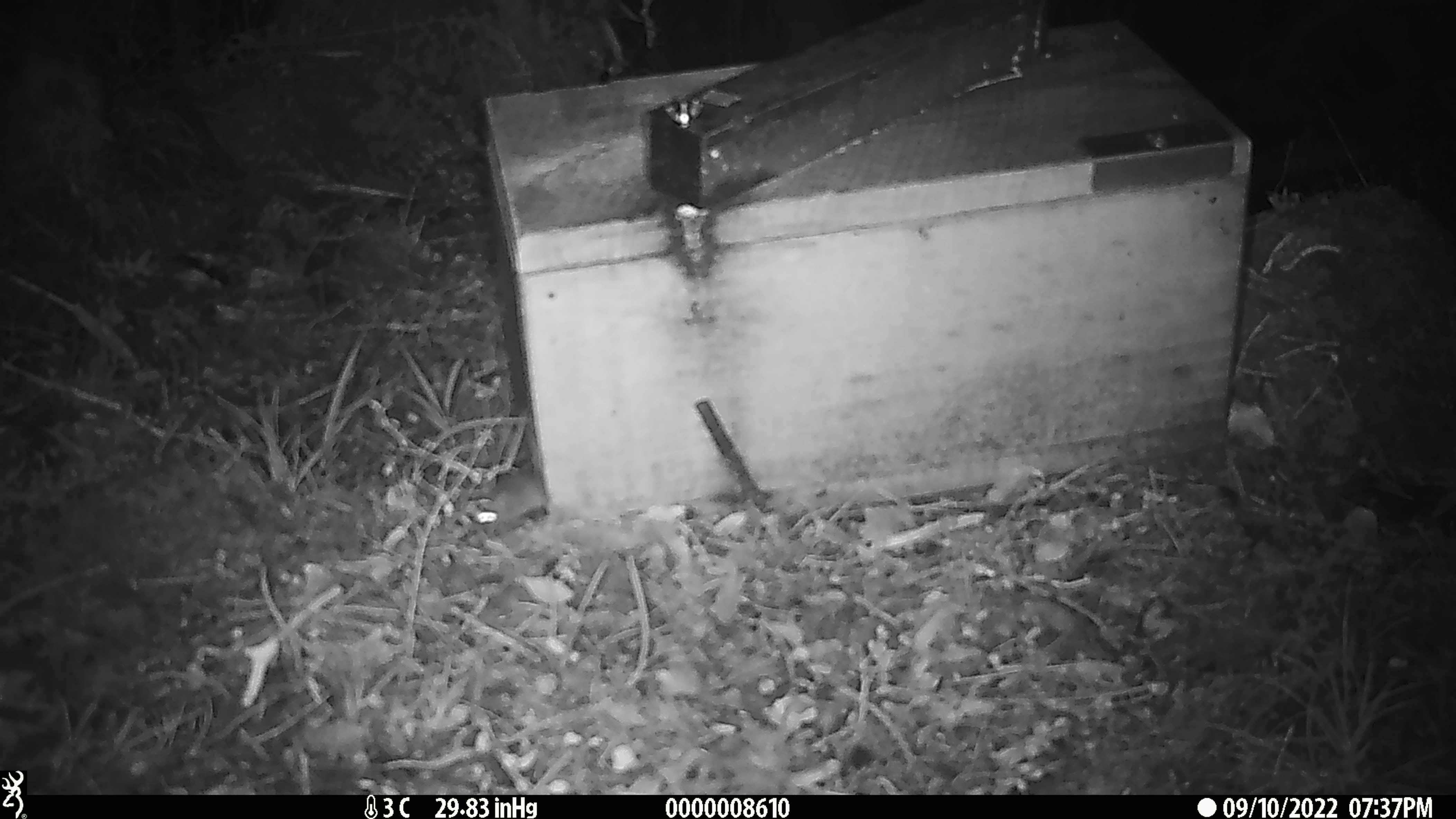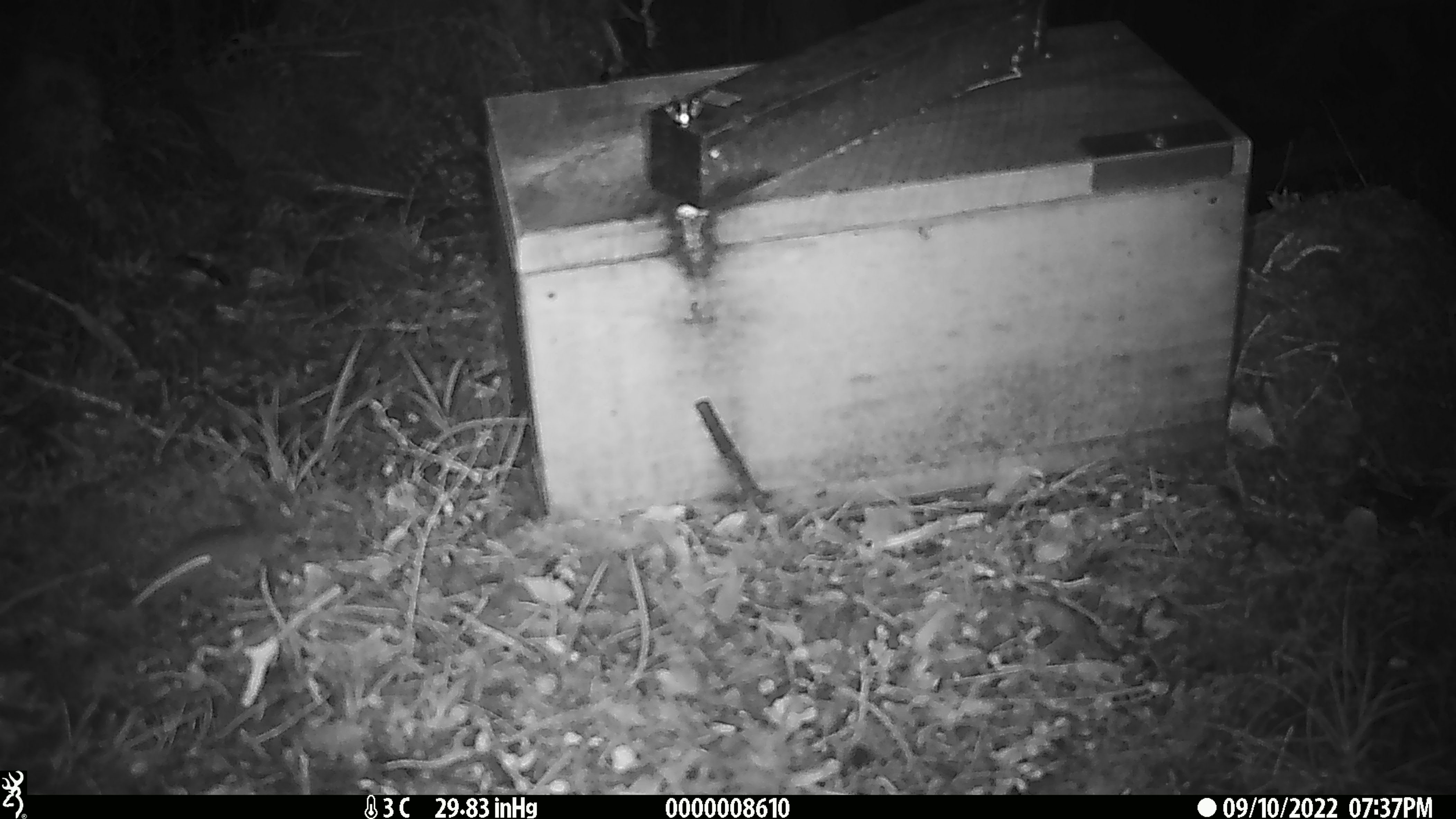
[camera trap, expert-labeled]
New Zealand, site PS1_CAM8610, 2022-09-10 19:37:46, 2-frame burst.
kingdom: Animalia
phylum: Chordata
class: Mammalia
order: Rodentia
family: Muridae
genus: Mus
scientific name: Mus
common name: mouse